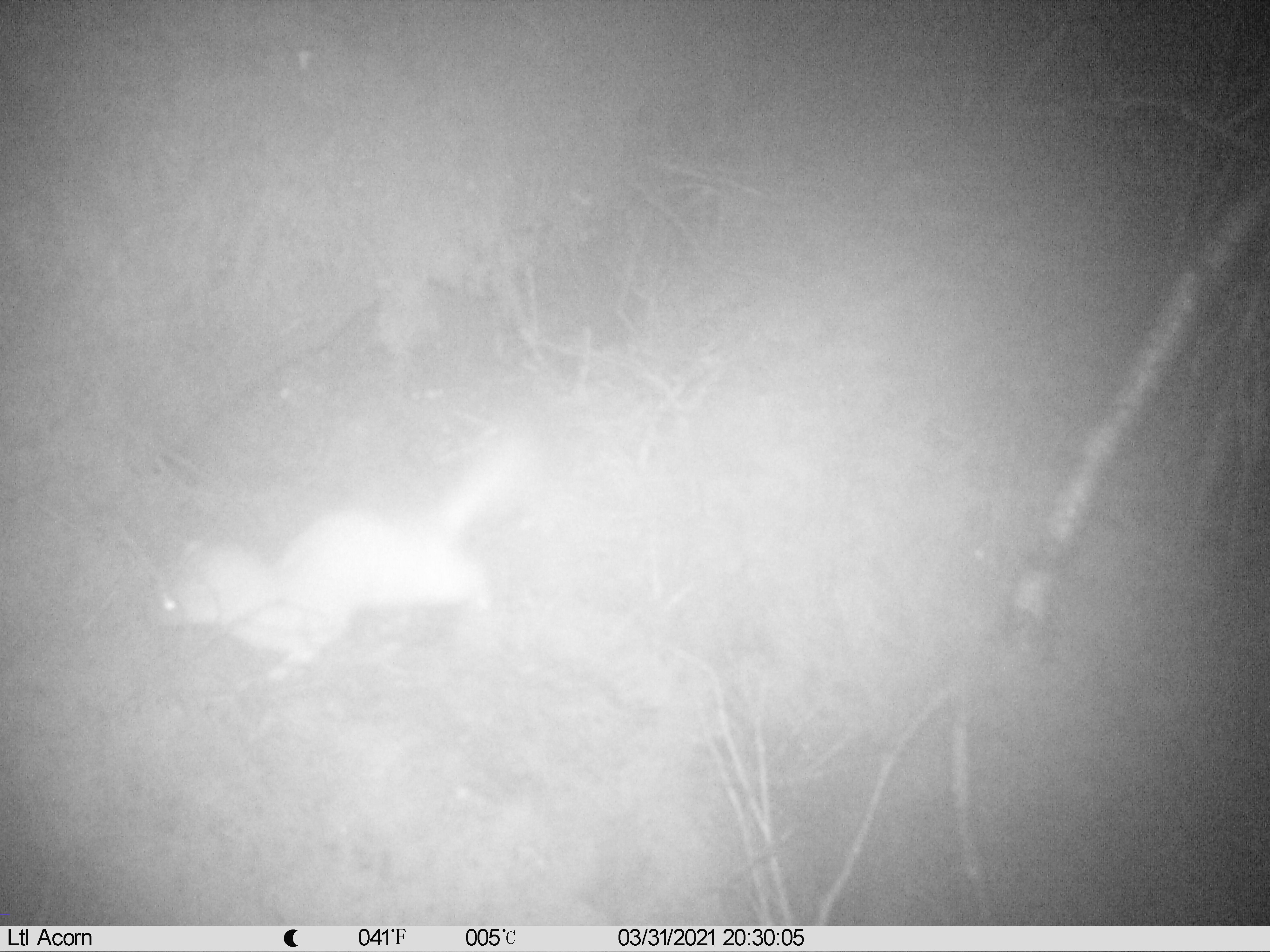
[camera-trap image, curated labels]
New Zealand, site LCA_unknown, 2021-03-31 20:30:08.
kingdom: Animalia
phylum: Chordata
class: Mammalia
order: Carnivora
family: Mustelidae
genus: Mustela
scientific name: Mustela erminea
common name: stoat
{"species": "stoat (Mustela erminea)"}